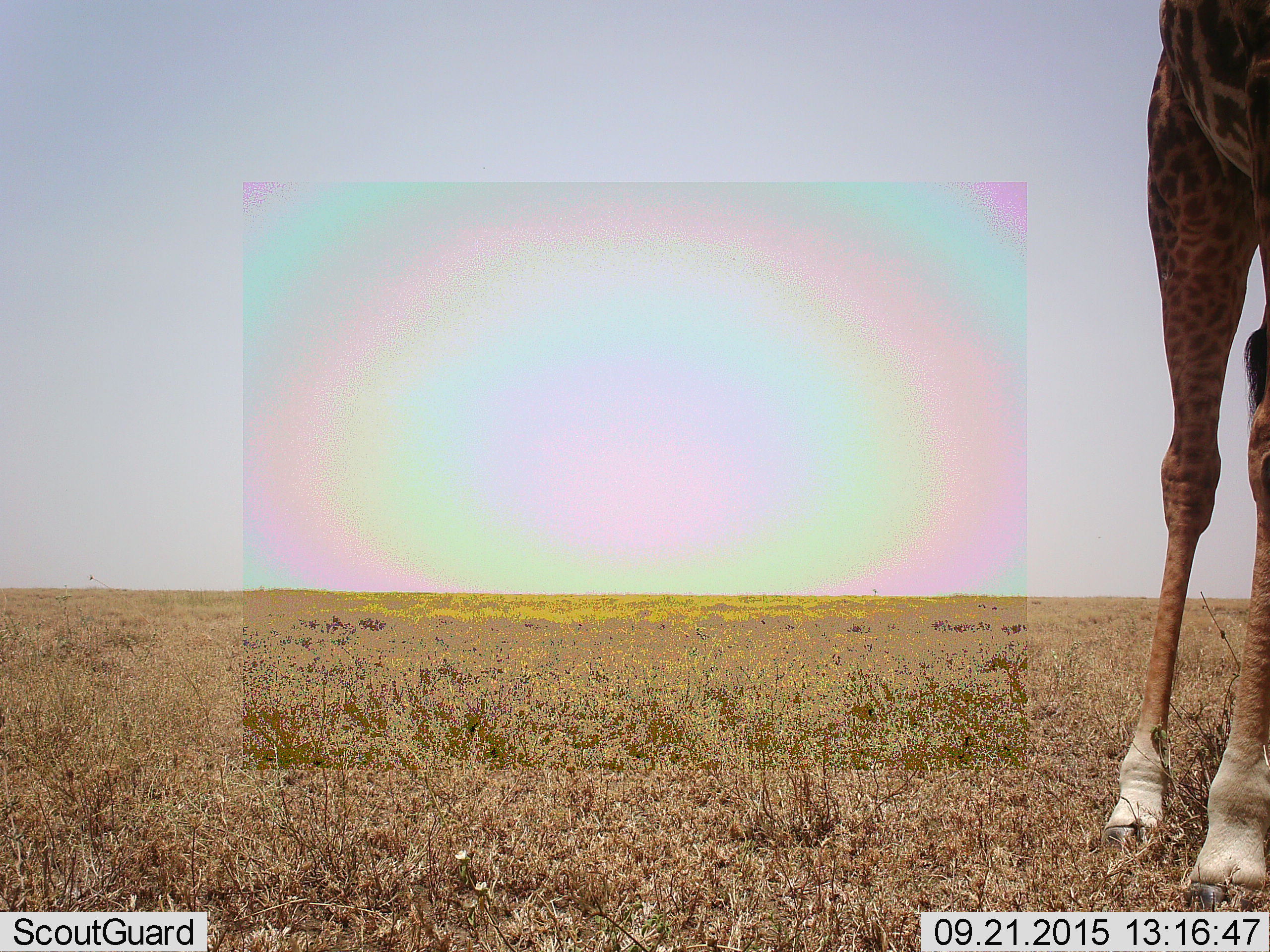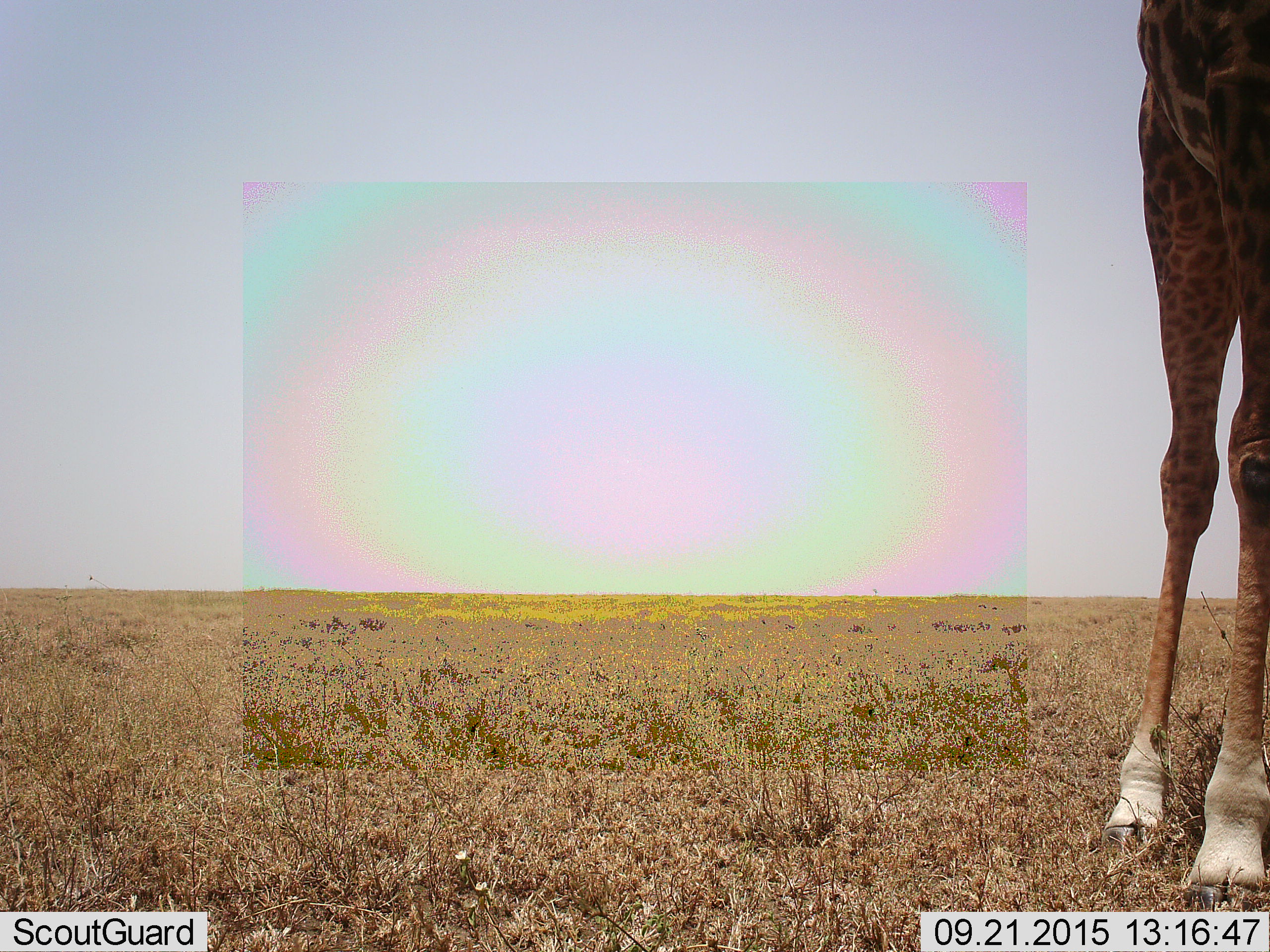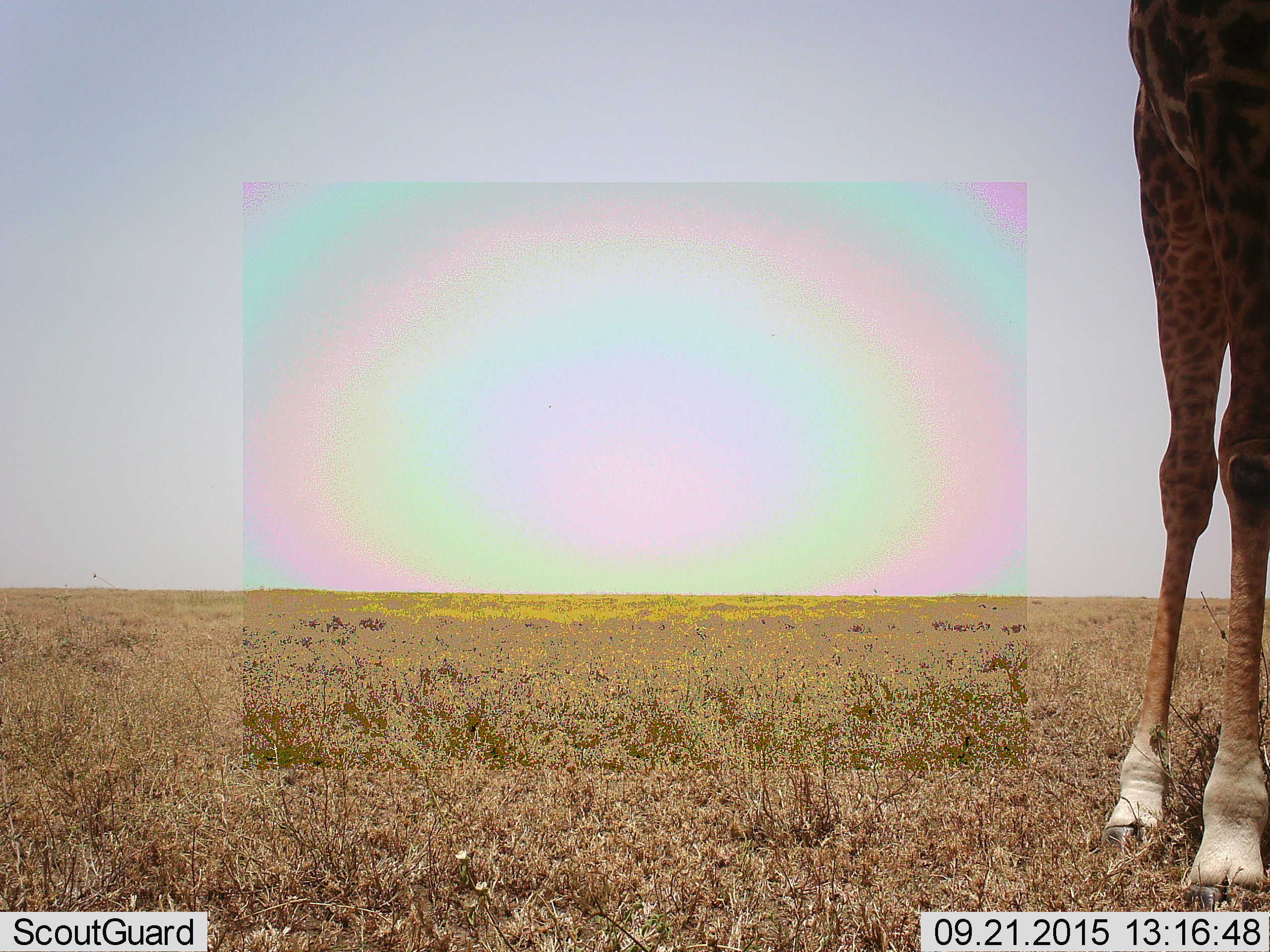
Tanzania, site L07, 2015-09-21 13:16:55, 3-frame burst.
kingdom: Animalia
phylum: Chordata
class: Mammalia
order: Artiodactyla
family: Giraffidae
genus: Giraffa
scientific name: Giraffa camelopardalis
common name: giraffe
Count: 1.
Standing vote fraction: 89%.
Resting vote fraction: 0%.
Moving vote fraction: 11%.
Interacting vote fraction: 0%.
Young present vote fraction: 0%.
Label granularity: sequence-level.